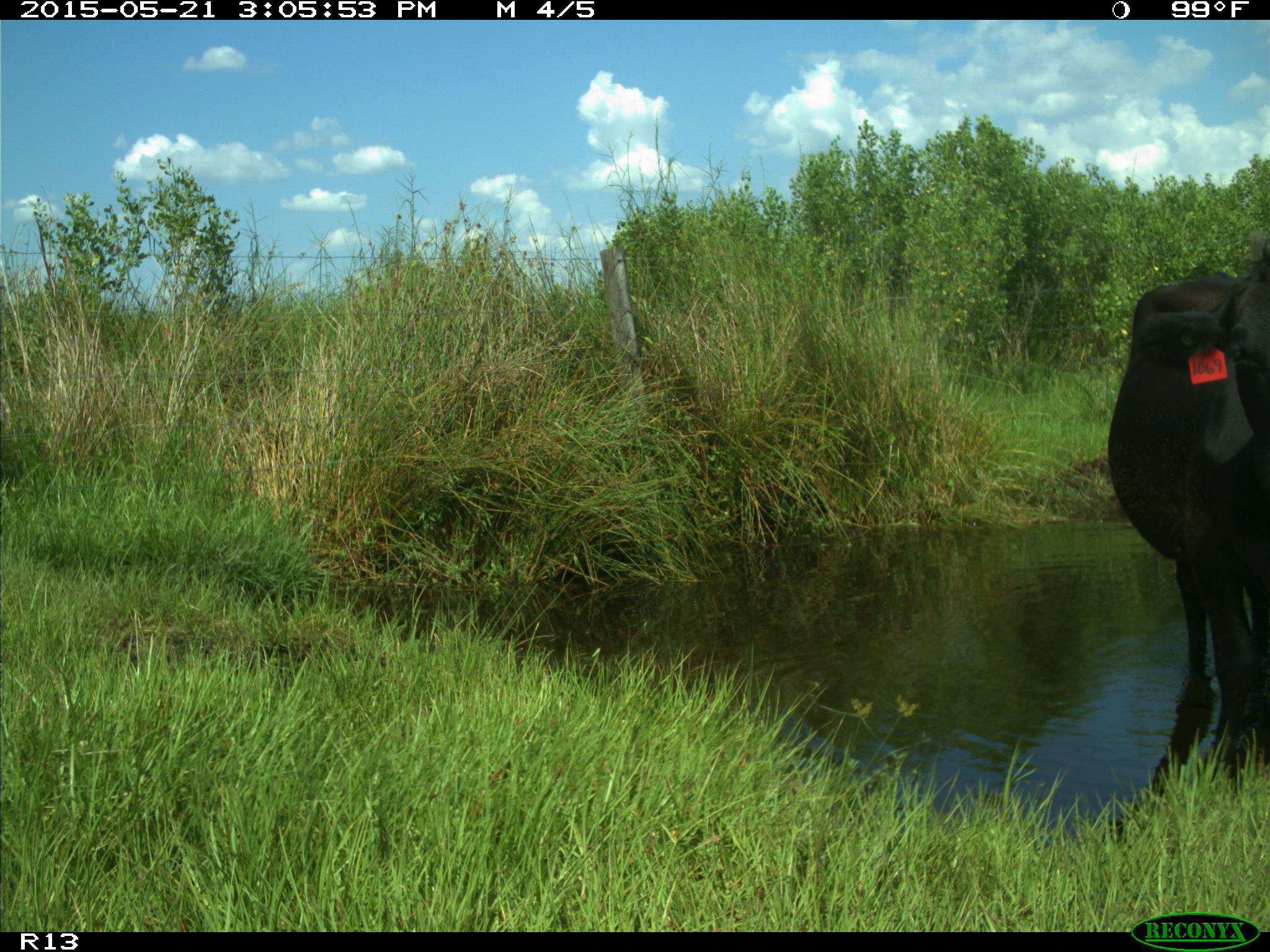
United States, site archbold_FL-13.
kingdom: Animalia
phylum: Chordata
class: Mammalia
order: Artiodactyla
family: Bovidae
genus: Bos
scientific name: Bos taurus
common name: domestic cow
Bos taurus (domestic cow).